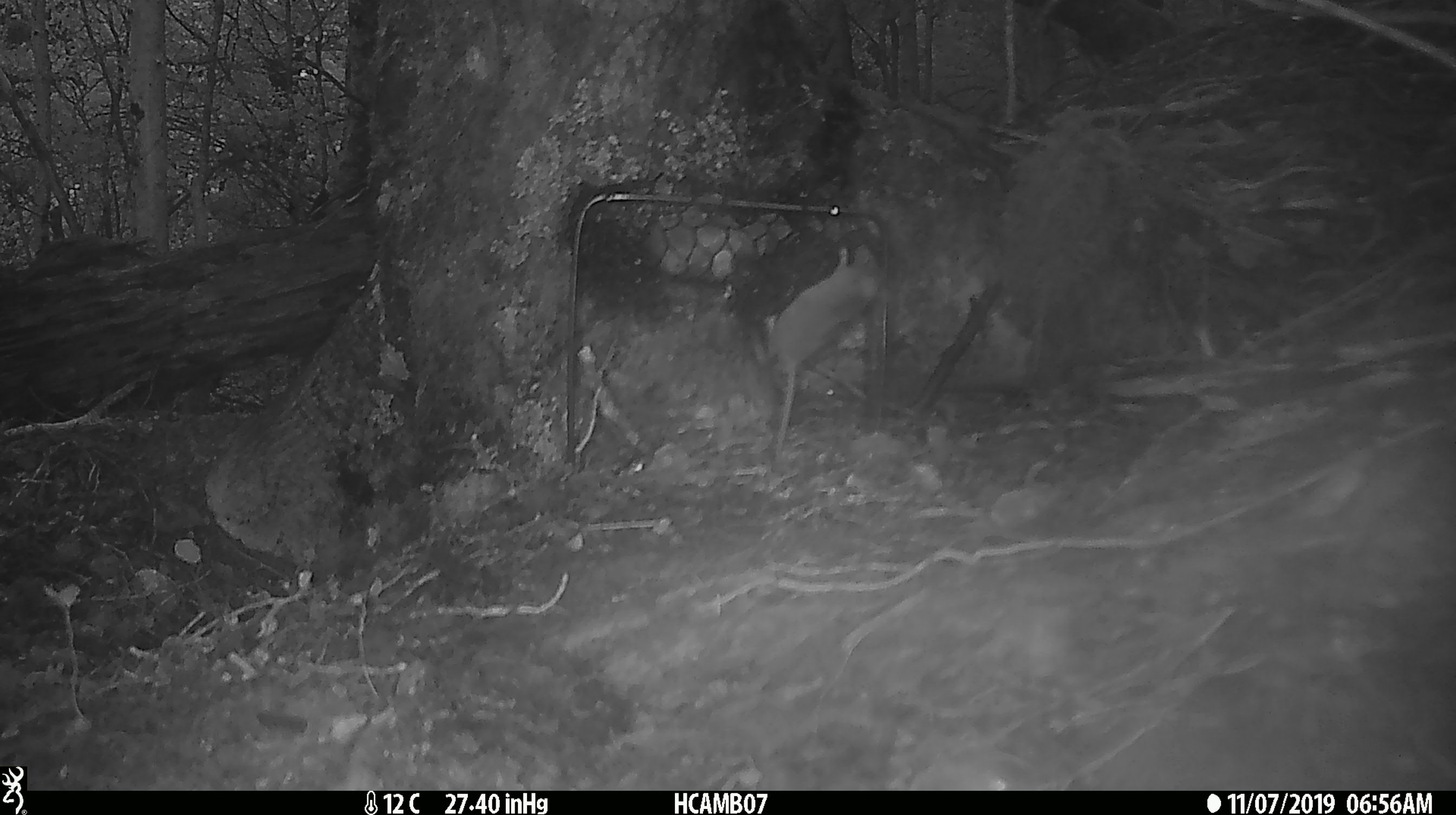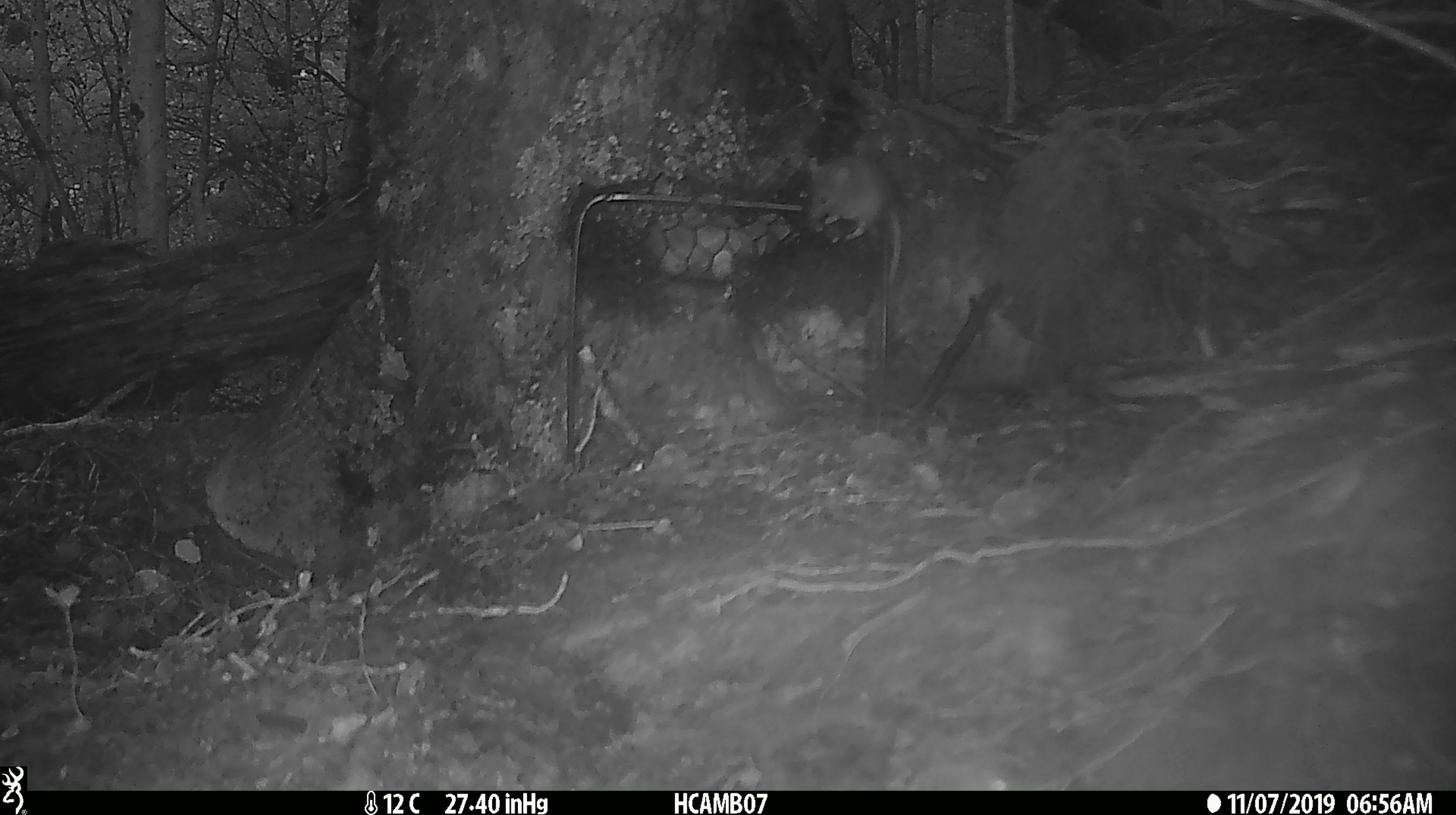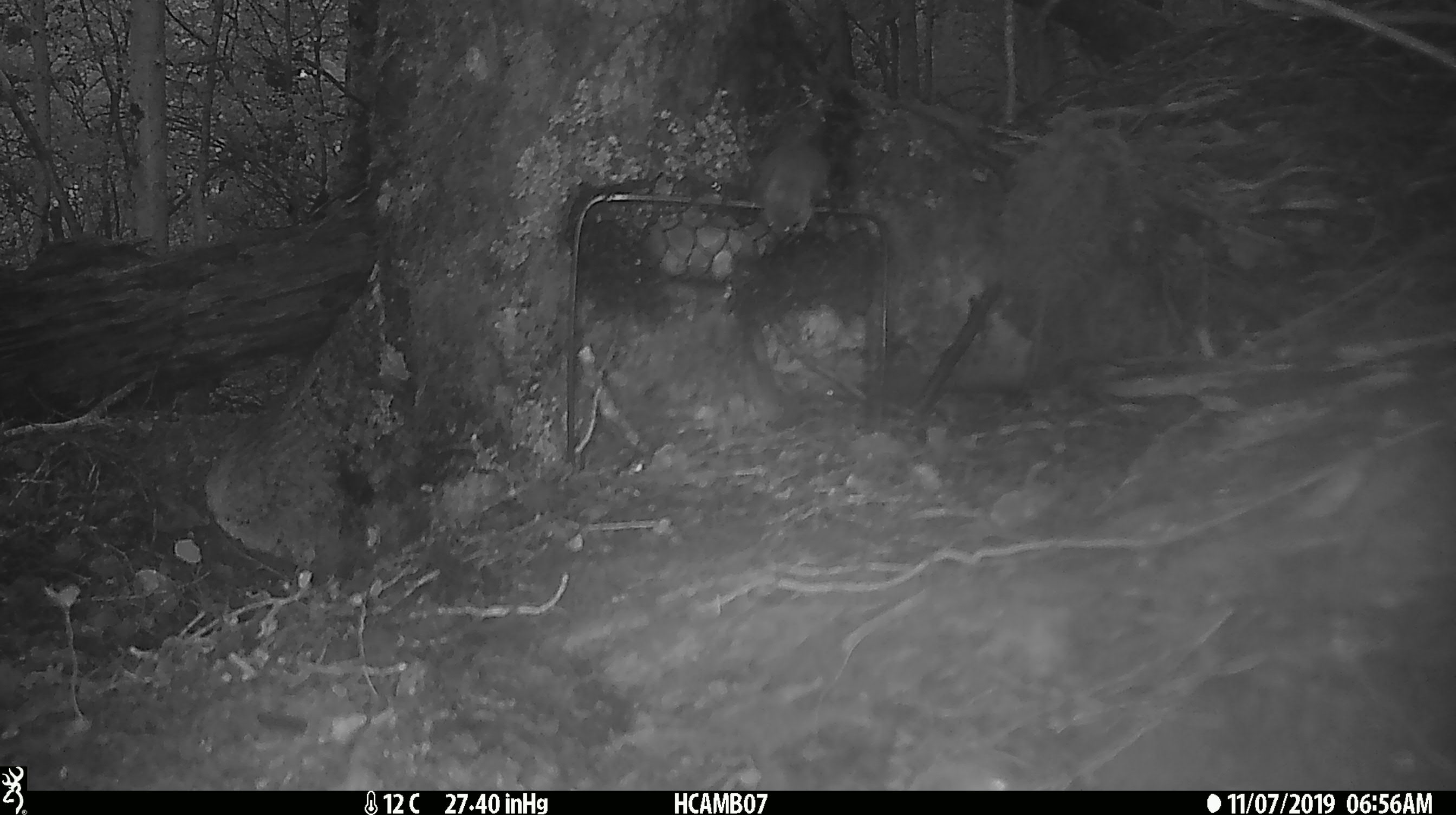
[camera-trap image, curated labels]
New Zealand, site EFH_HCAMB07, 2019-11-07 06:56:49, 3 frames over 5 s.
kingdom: Animalia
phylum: Chordata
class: Mammalia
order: Rodentia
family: Muridae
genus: Mus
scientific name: Mus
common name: mouse